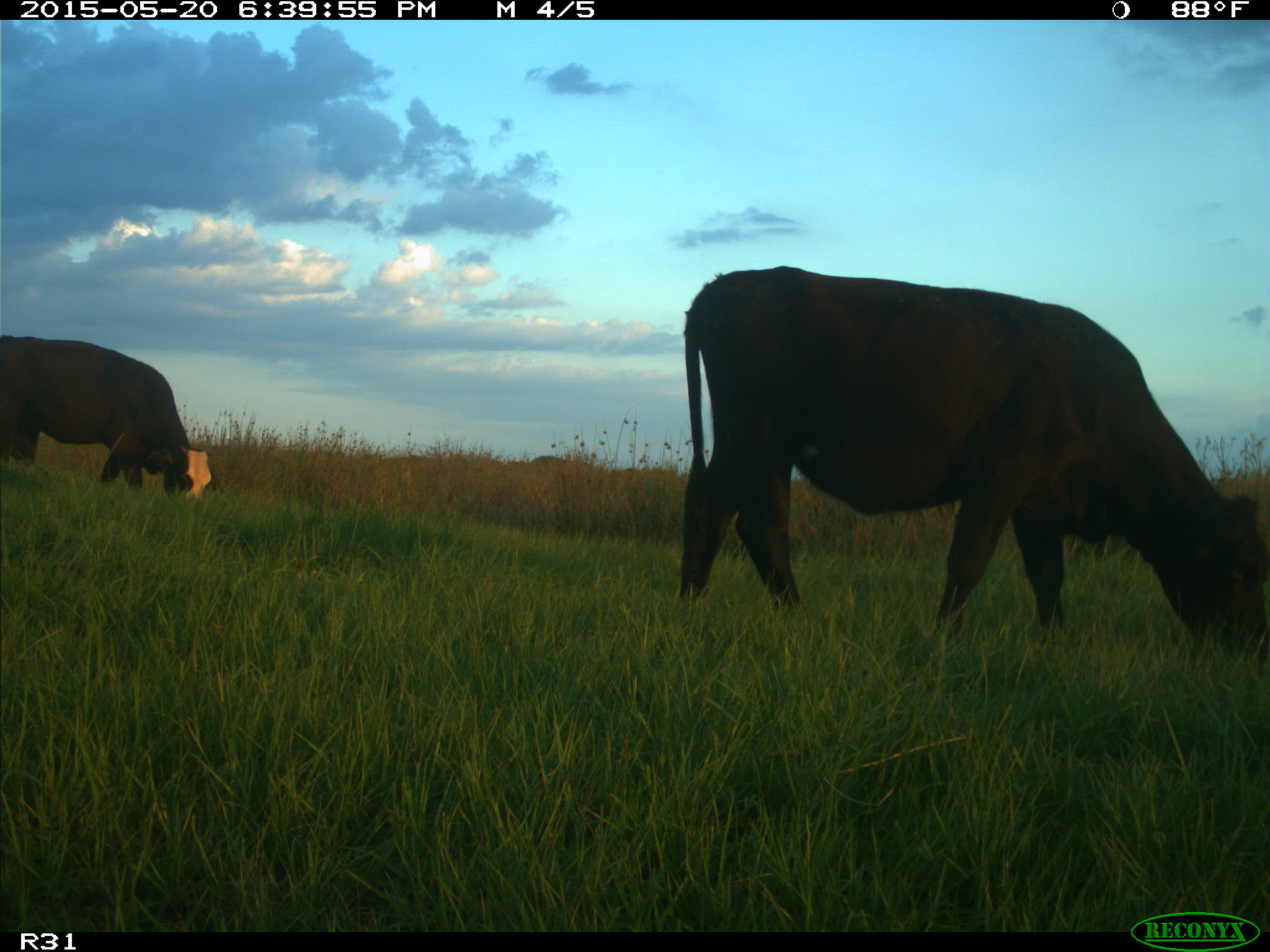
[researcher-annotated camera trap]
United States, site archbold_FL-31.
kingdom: Animalia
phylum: Chordata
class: Mammalia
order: Artiodactyla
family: Bovidae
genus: Bos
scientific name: Bos taurus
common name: domestic cow